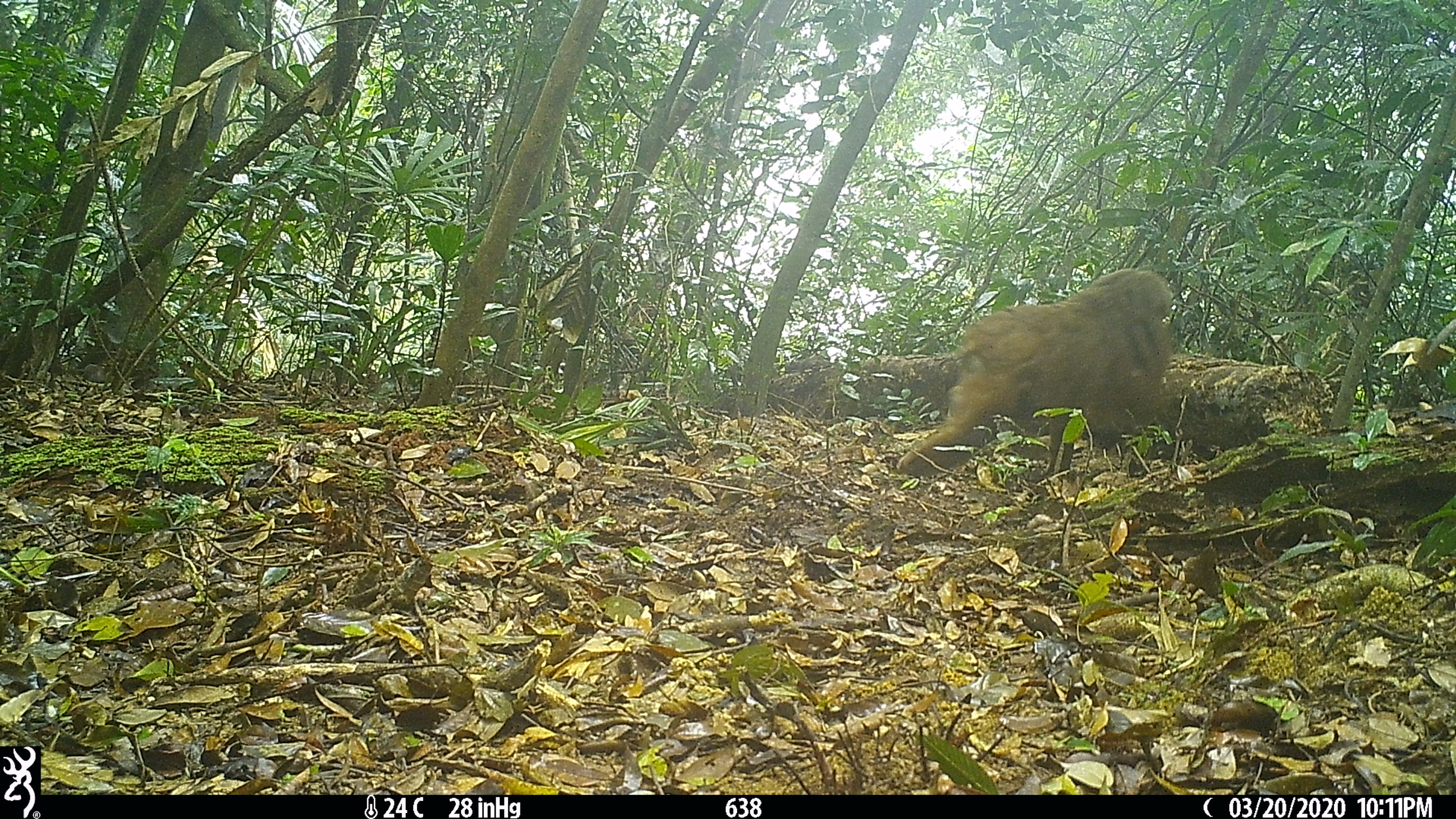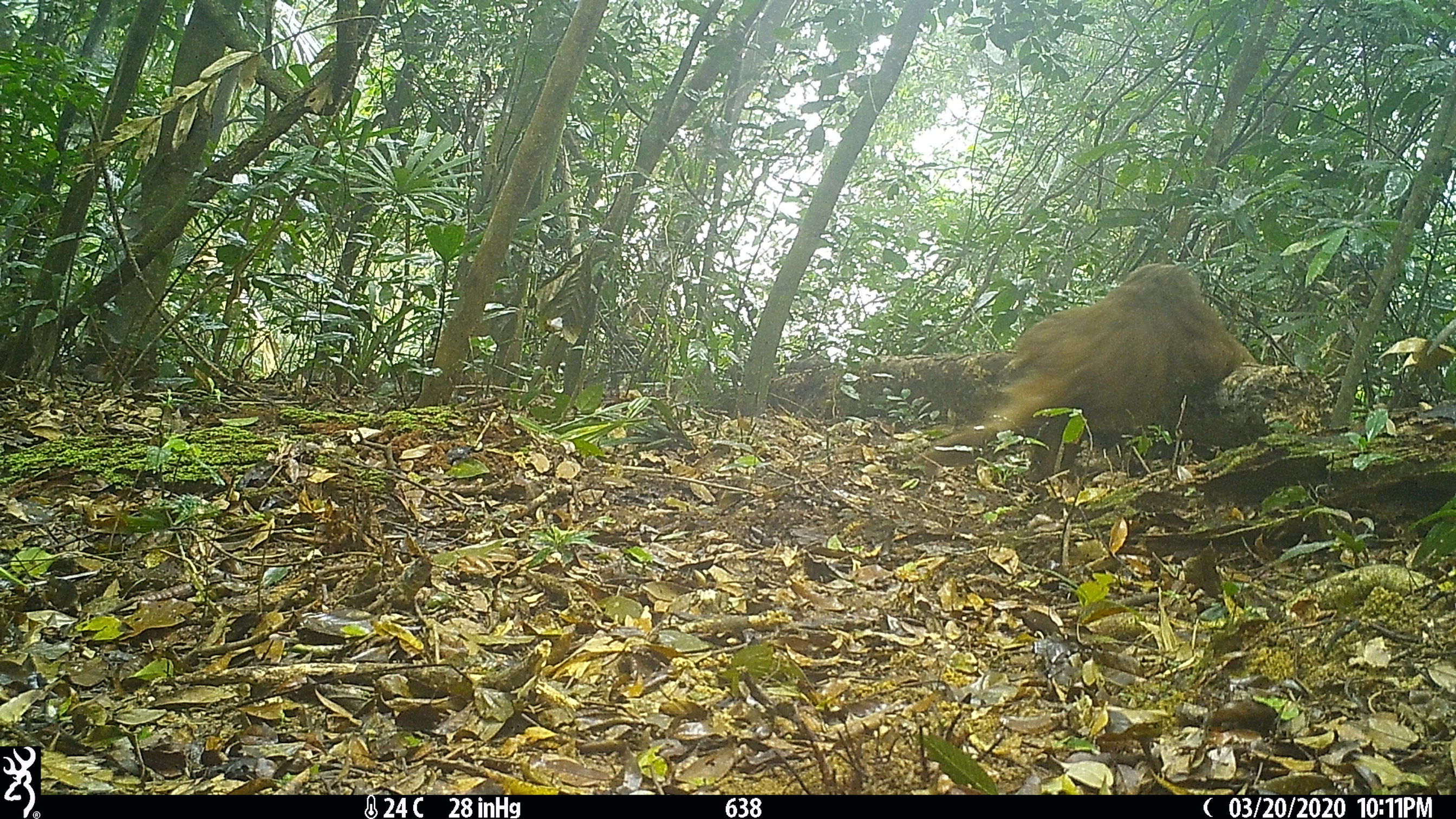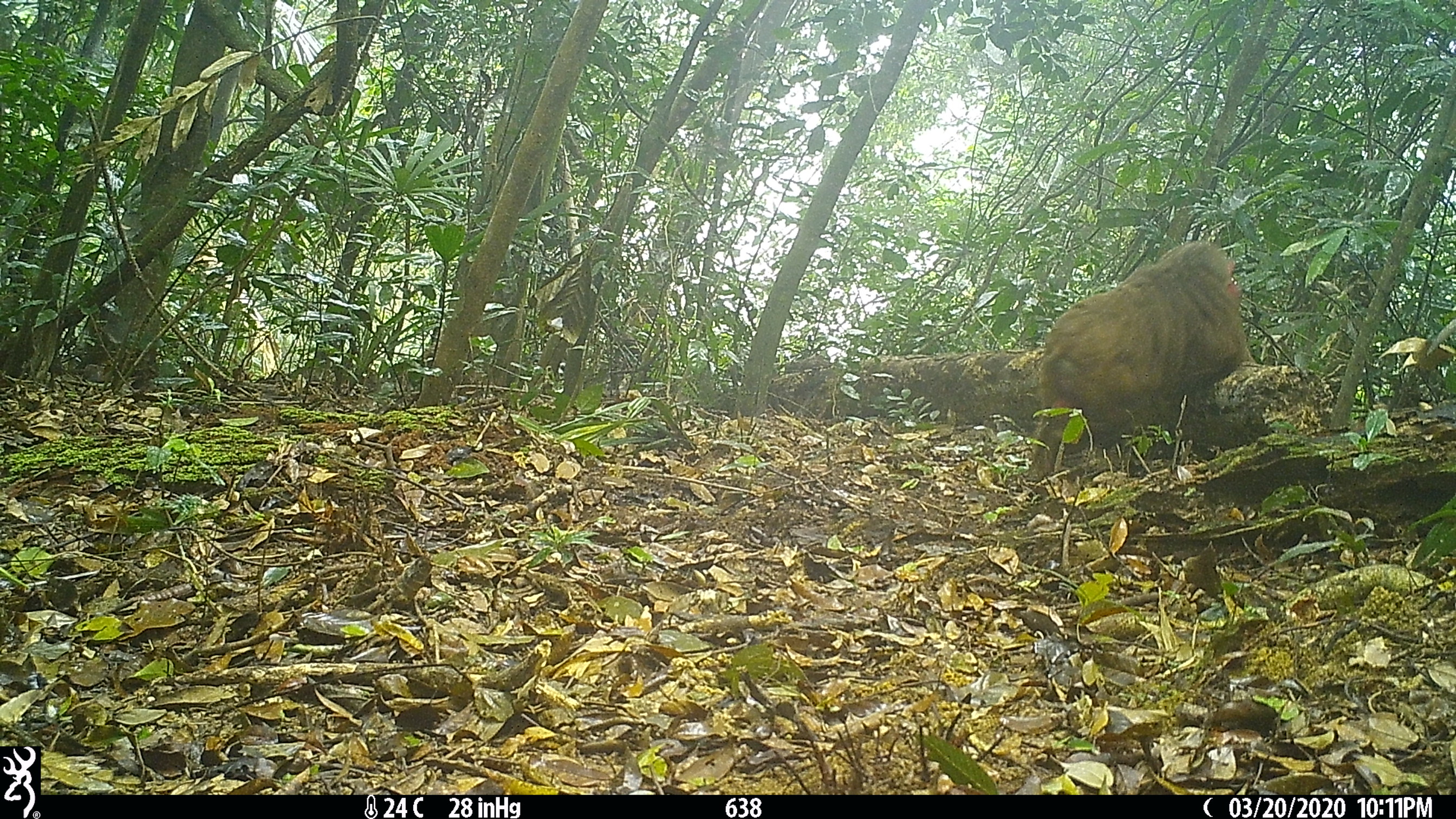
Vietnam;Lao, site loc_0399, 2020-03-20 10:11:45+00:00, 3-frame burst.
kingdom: Animalia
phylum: Chordata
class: Mammalia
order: Primates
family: Cercopithecidae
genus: Macaca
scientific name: Macaca arctoides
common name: stump-tailed macaque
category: stump tailed macaque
Stump tailed macaque (stump-tailed macaque) (Macaca arctoides). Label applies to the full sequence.